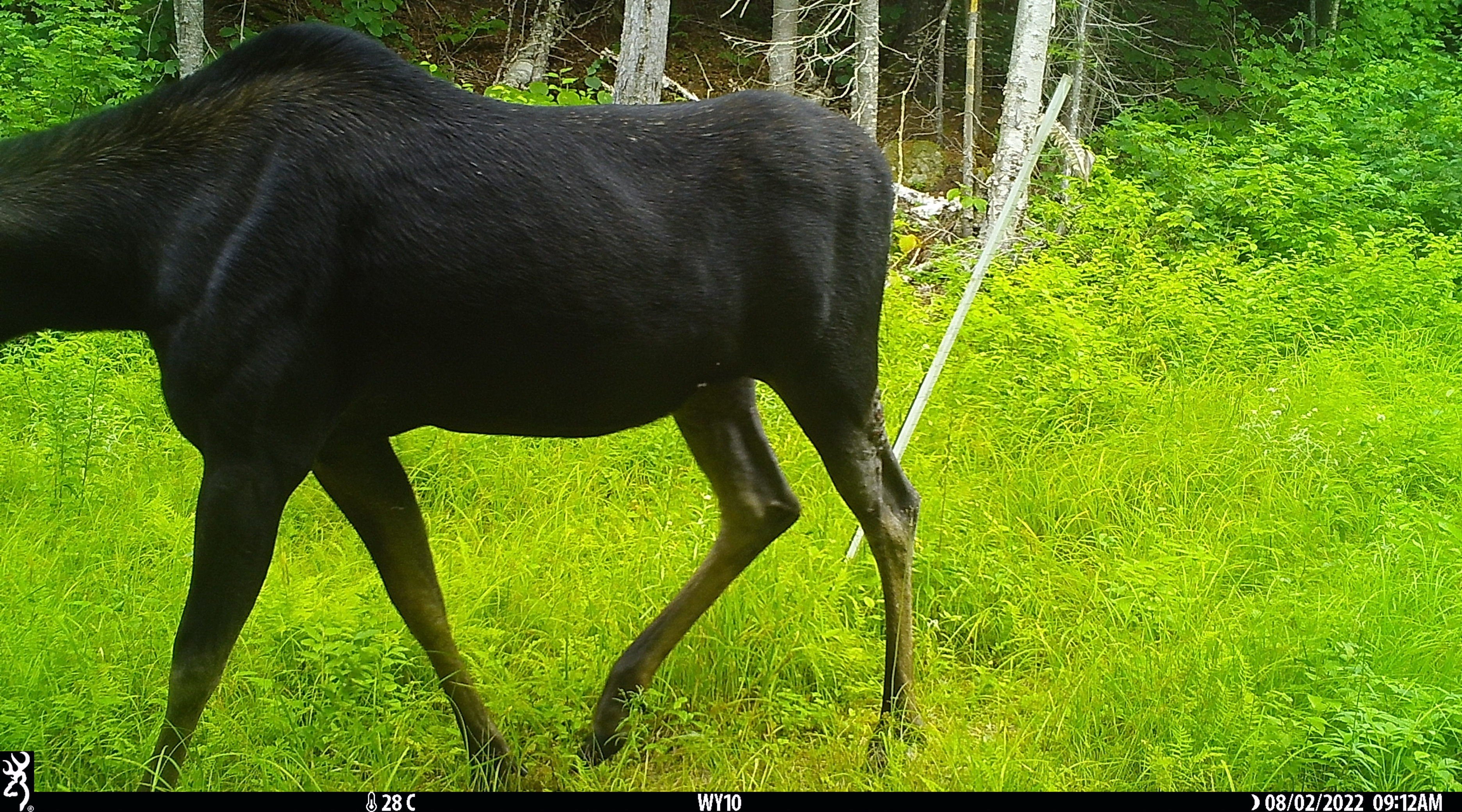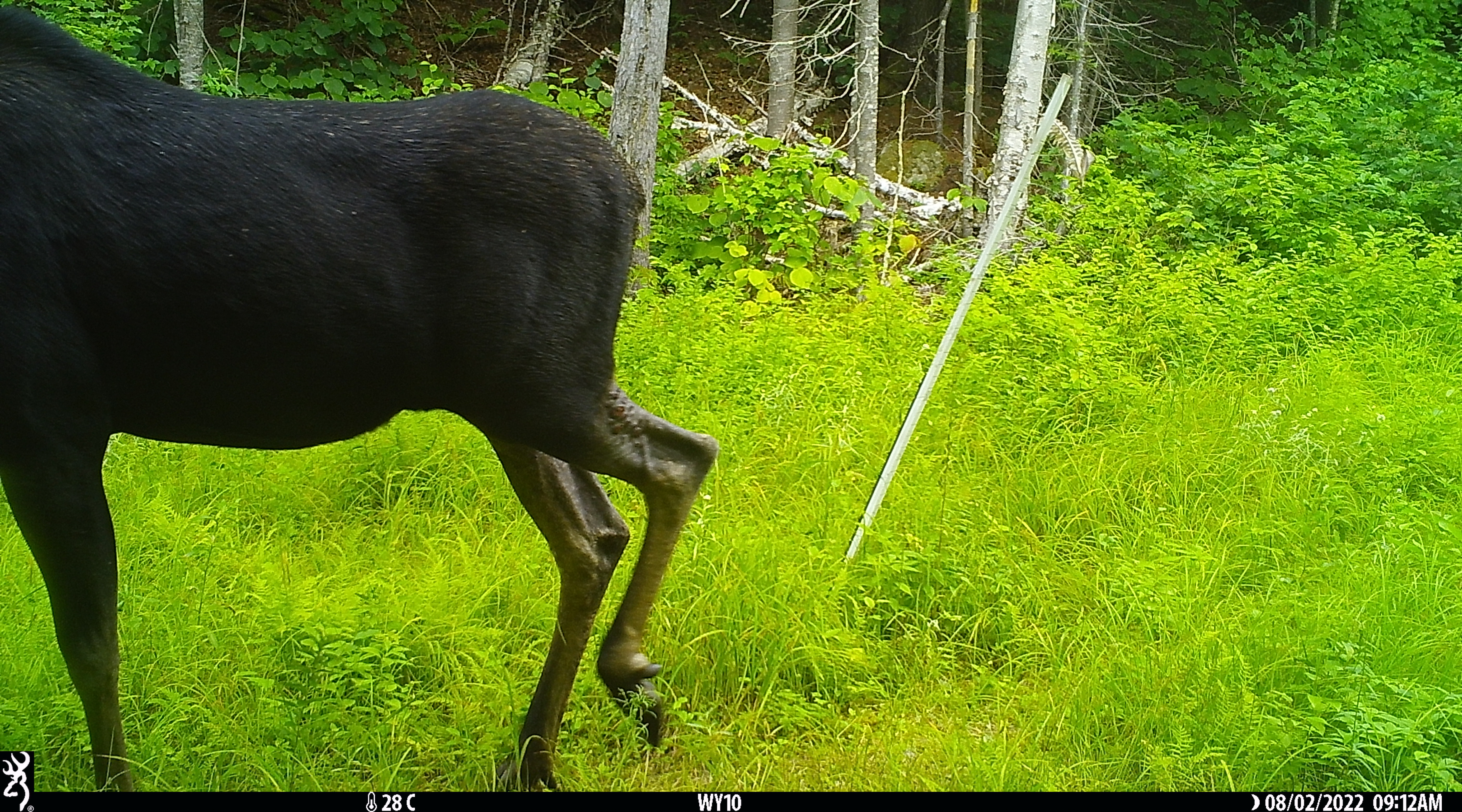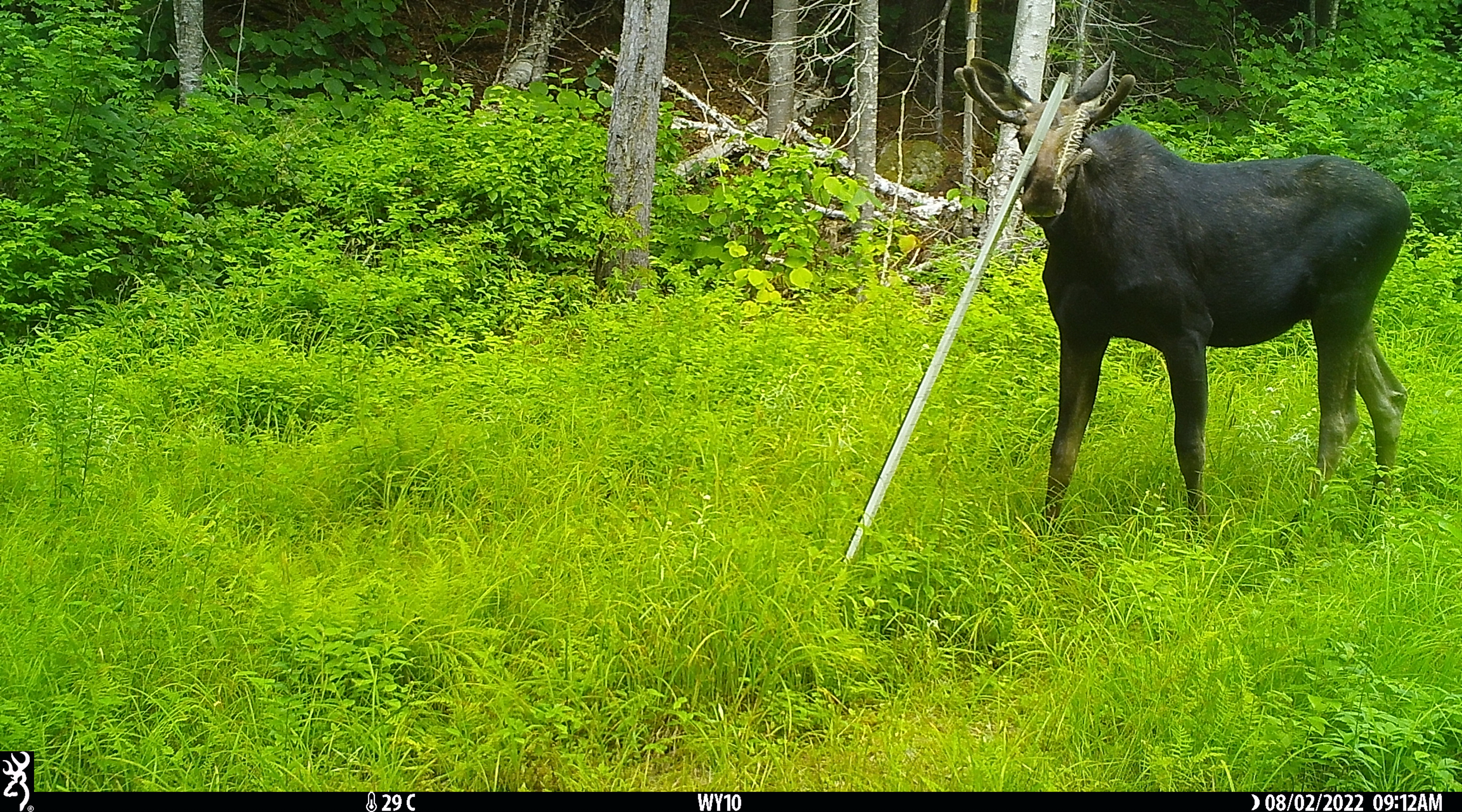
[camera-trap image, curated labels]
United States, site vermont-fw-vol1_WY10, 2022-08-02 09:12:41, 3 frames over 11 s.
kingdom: Animalia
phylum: Chordata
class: Mammalia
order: Artiodactyla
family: Cervidae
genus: Alces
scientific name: Alces alces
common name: moose